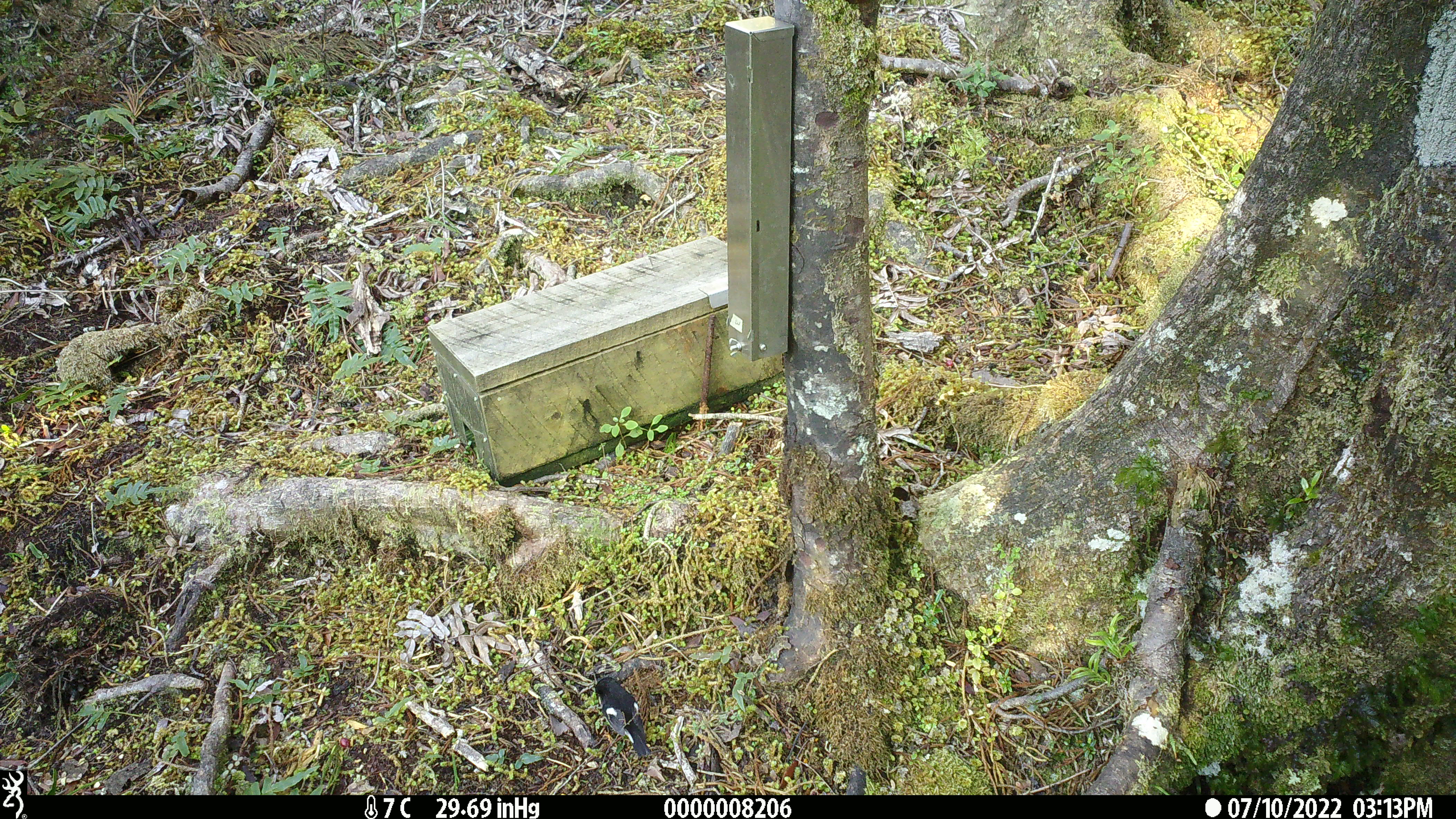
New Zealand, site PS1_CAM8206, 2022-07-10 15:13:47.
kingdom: Animalia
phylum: Chordata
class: Aves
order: Passeriformes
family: Petroicidae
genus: Petroica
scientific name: Petroica macrocephala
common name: tomtit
Tomtit (Petroica macrocephala).